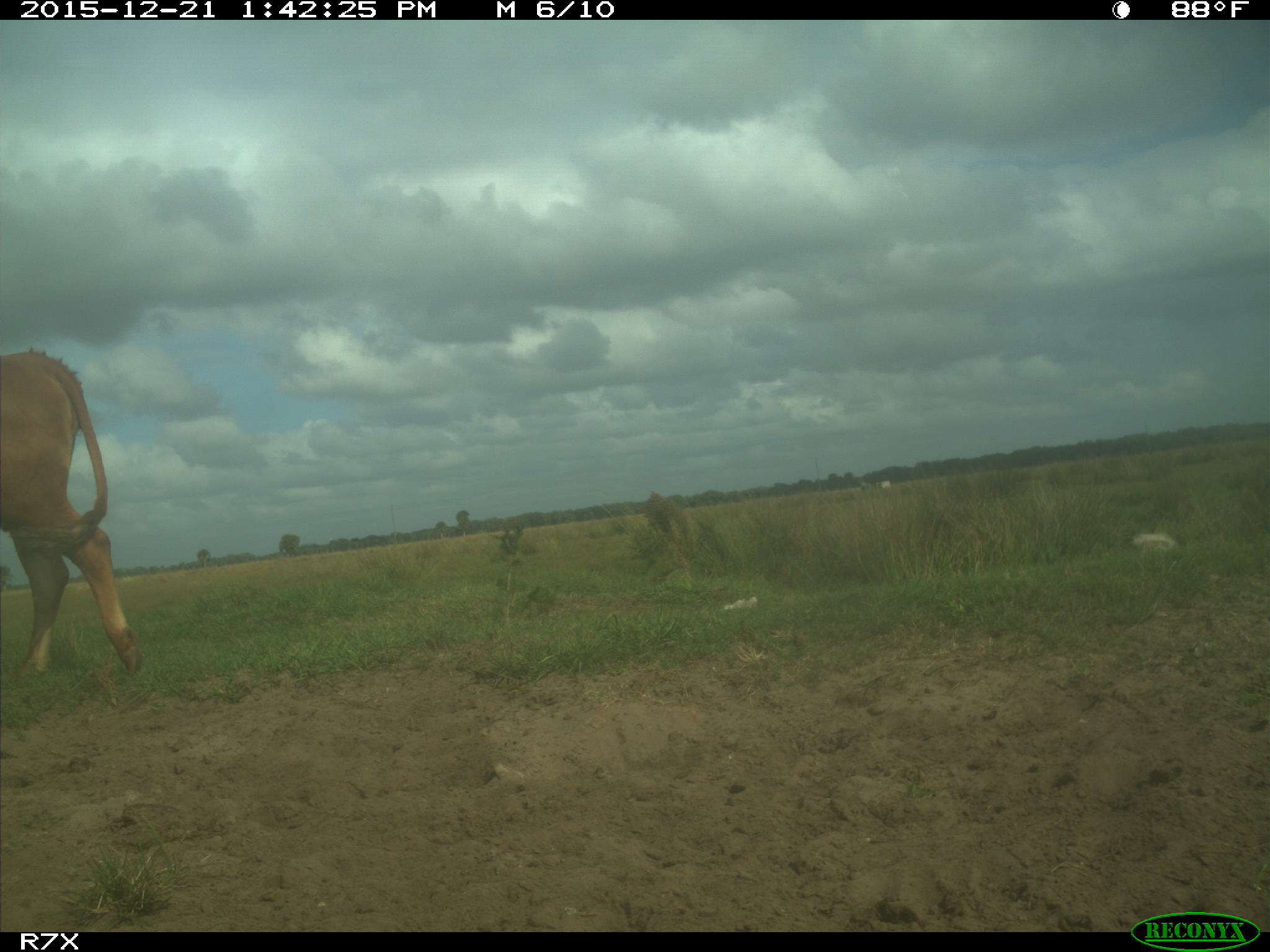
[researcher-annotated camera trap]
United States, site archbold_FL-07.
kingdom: Animalia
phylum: Chordata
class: Mammalia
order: Artiodactyla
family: Bovidae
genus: Bos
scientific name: Bos taurus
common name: domestic cow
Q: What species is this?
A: Bos taurus (domestic cow).